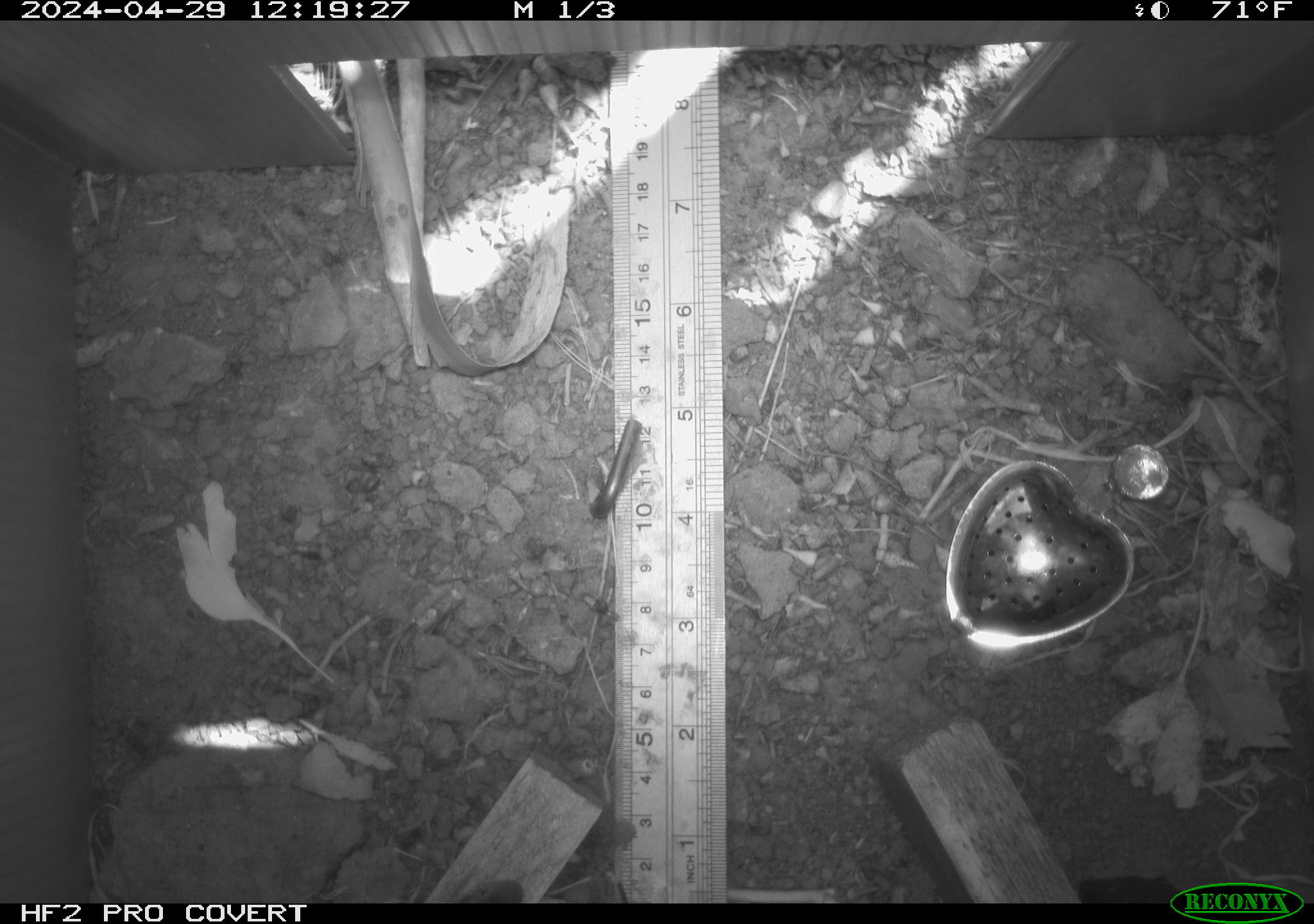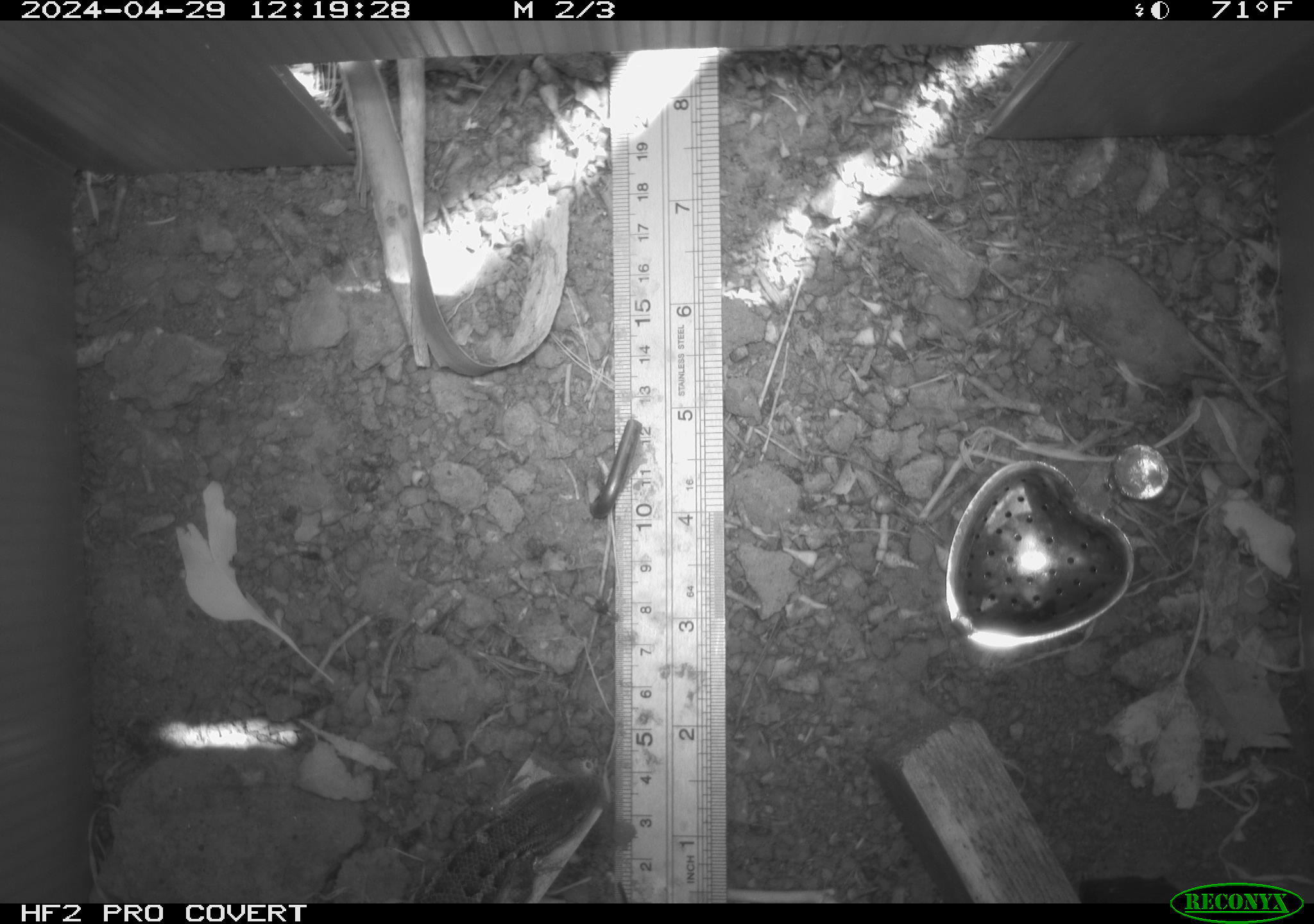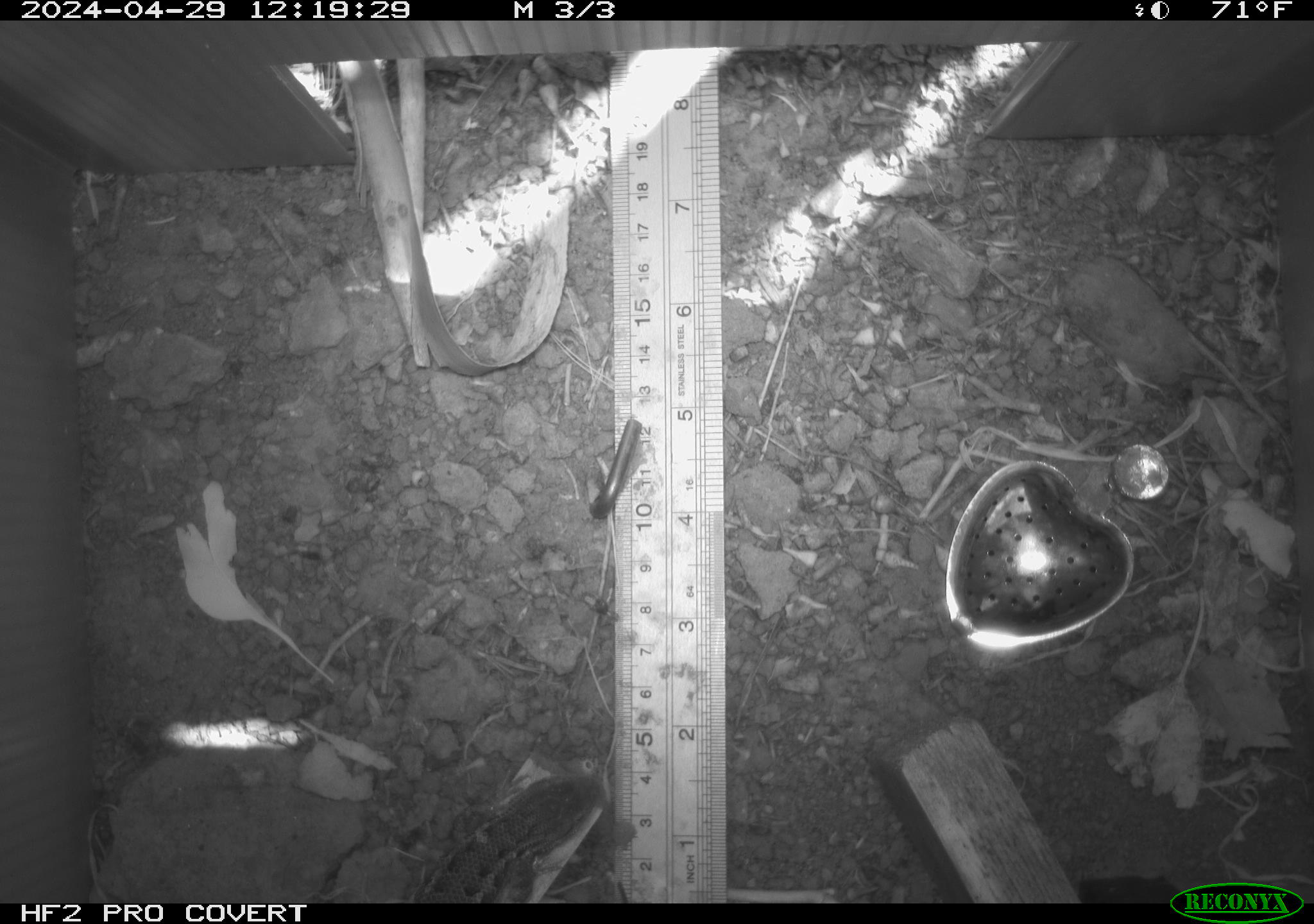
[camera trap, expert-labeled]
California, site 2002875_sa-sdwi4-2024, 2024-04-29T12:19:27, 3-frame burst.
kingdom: Animalia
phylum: Chordata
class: Reptilia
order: Squamata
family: Phrynosomatidae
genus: Sceloporus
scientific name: Sceloporus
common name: spiny lizards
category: sceloporus species